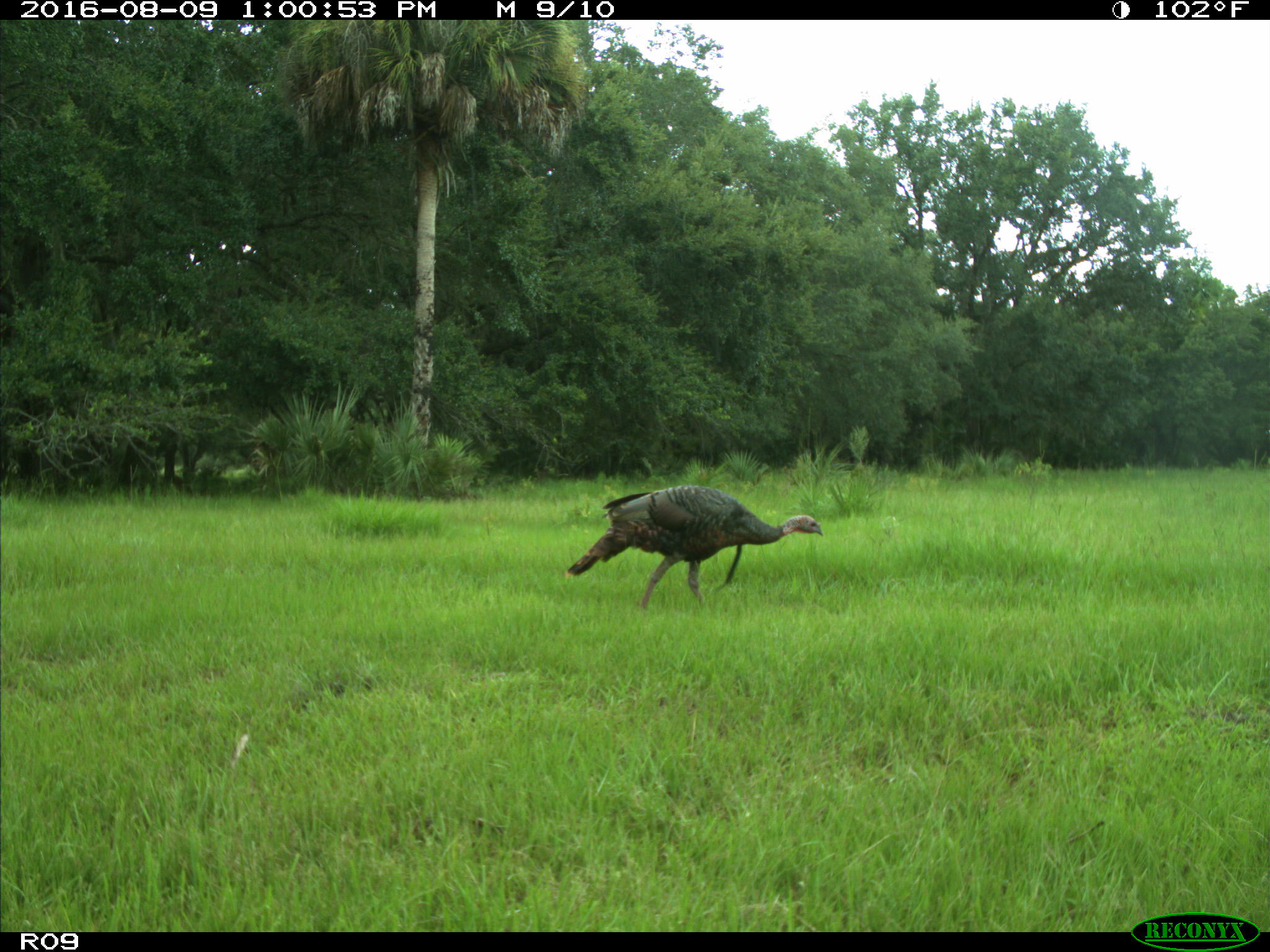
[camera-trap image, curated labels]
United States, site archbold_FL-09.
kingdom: Animalia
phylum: Chordata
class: Aves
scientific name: Aves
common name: birds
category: unidentified bird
Unidentified bird (birds) (Aves).